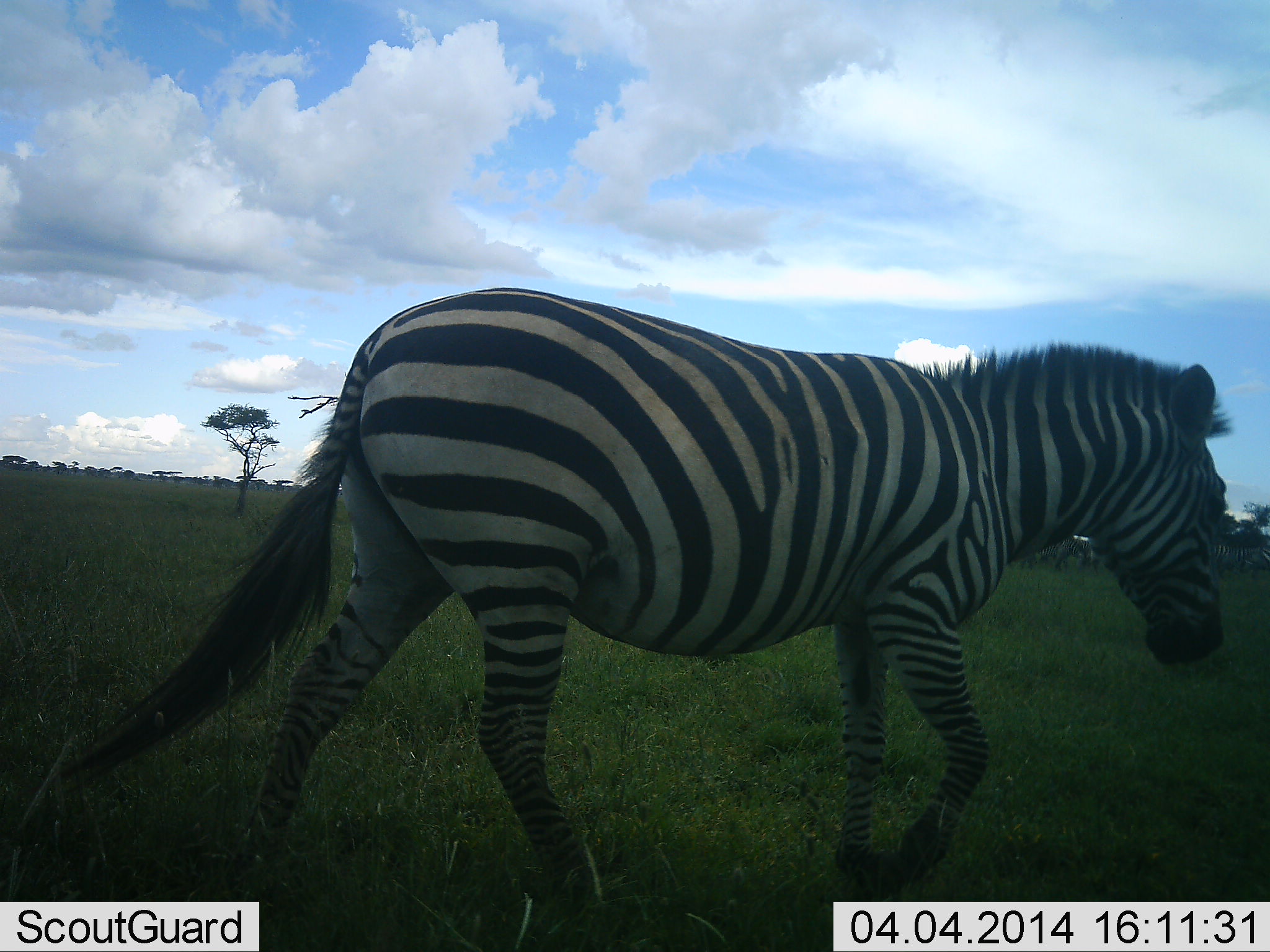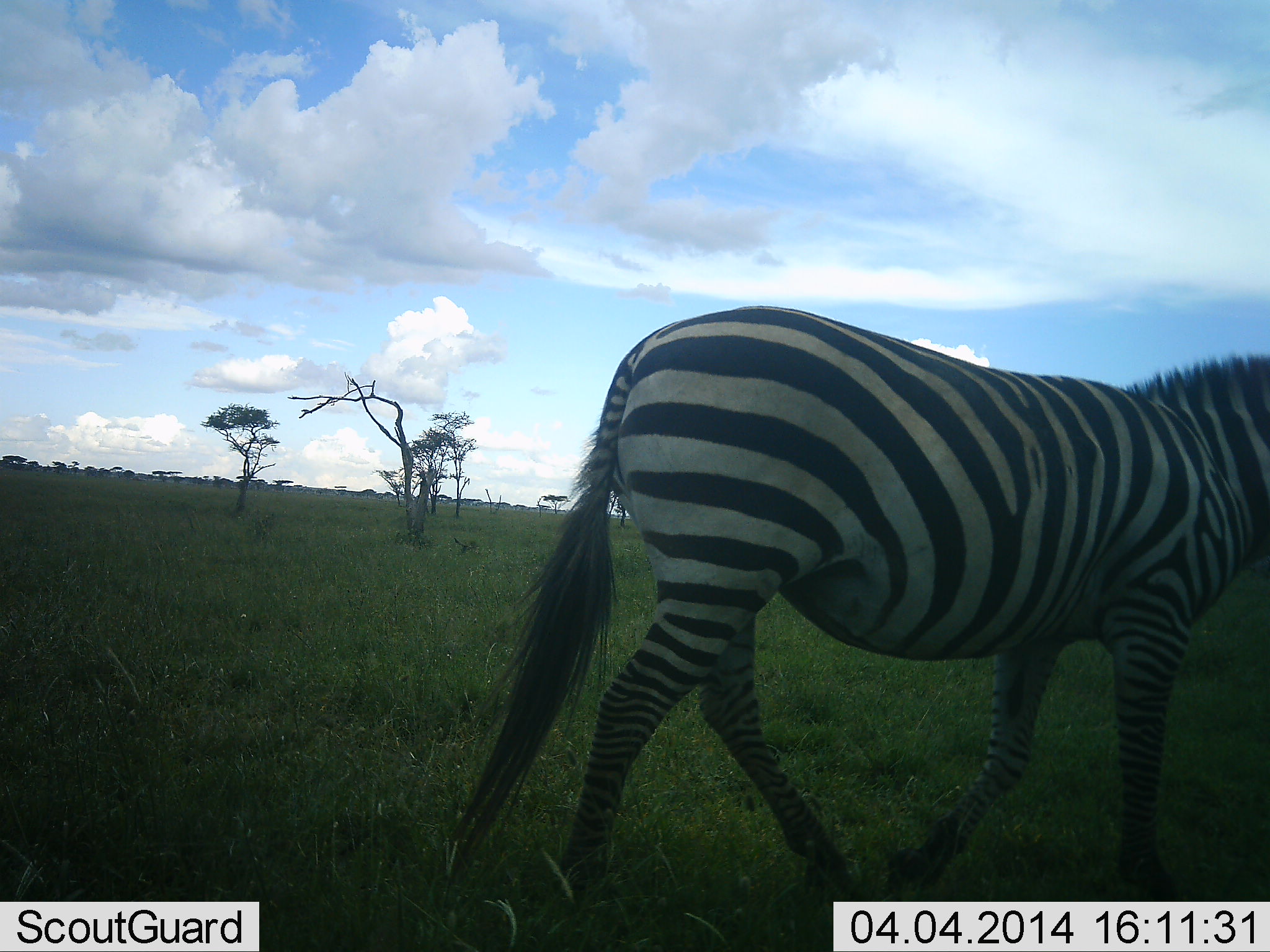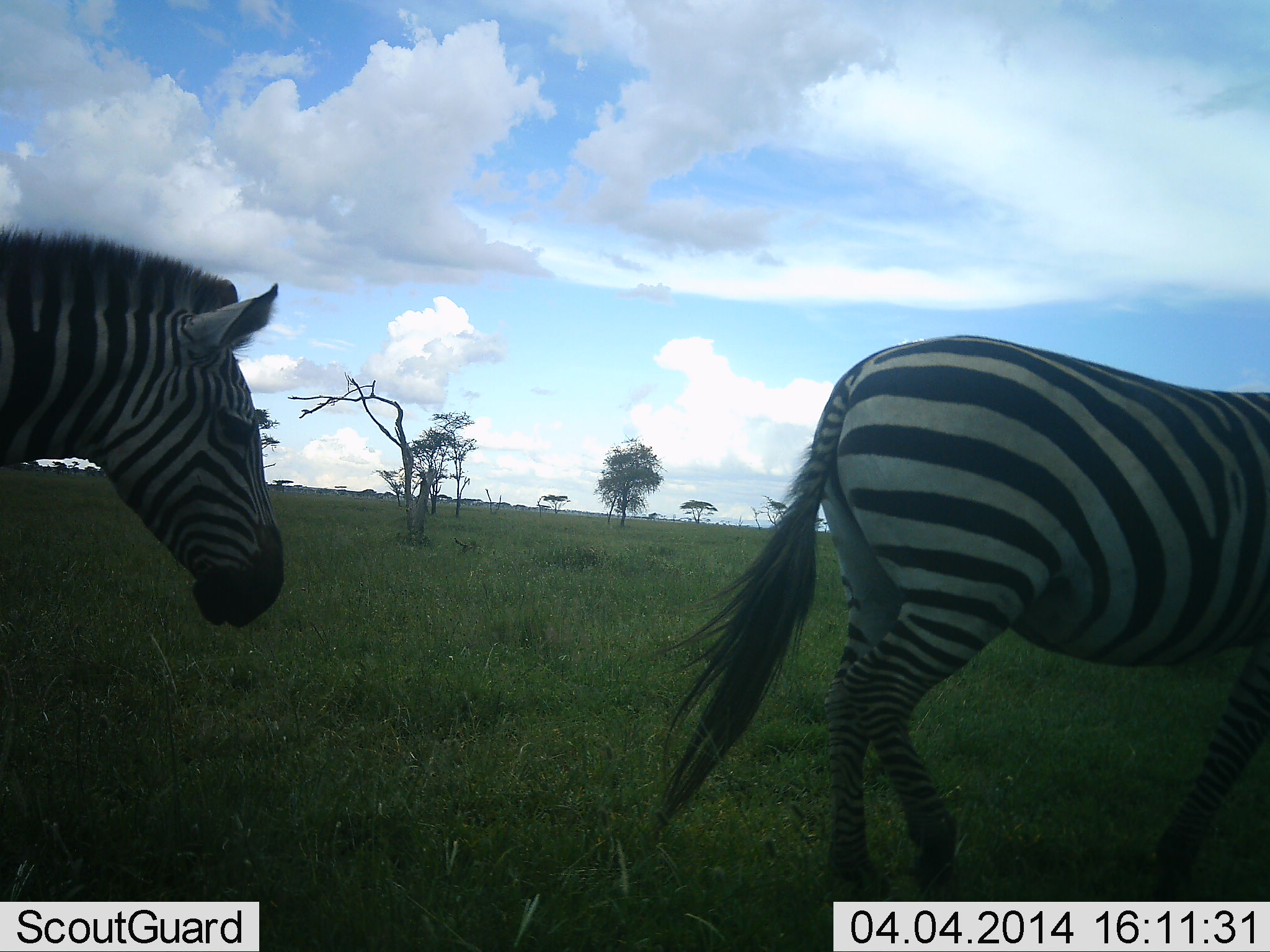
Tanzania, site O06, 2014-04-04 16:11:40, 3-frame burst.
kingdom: Animalia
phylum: Chordata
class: Mammalia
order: Perissodactyla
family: Equidae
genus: Equus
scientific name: Equus quagga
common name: plains zebra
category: zebra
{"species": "zebra (plains zebra) (Equus quagga)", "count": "2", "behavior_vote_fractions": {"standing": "20%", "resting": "0%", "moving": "100%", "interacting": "10%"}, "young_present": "0%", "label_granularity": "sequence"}